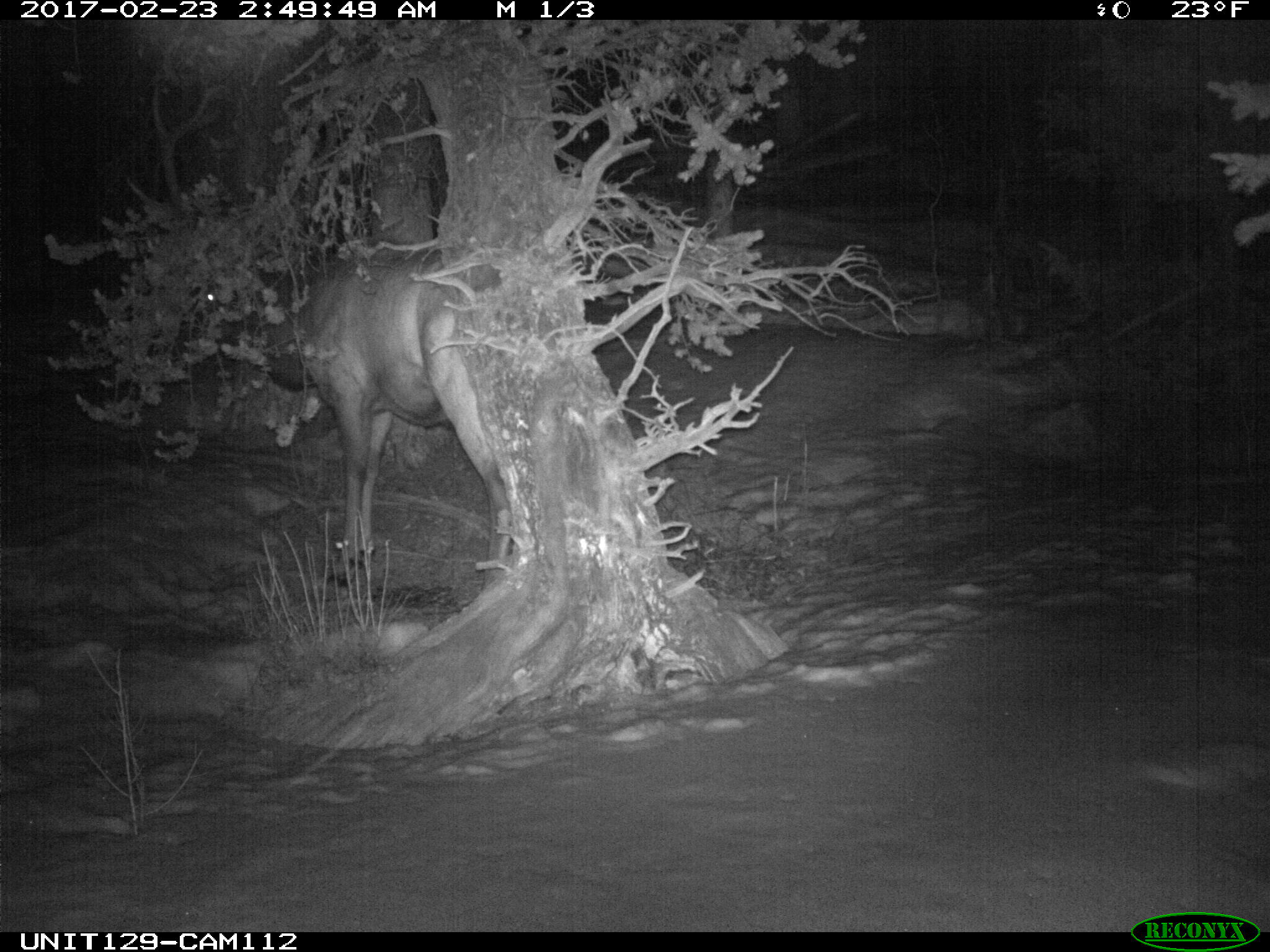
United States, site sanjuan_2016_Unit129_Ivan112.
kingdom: Animalia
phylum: Chordata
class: Mammalia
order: Artiodactyla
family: Cervidae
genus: Cervus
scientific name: Cervus elaphus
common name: red deer